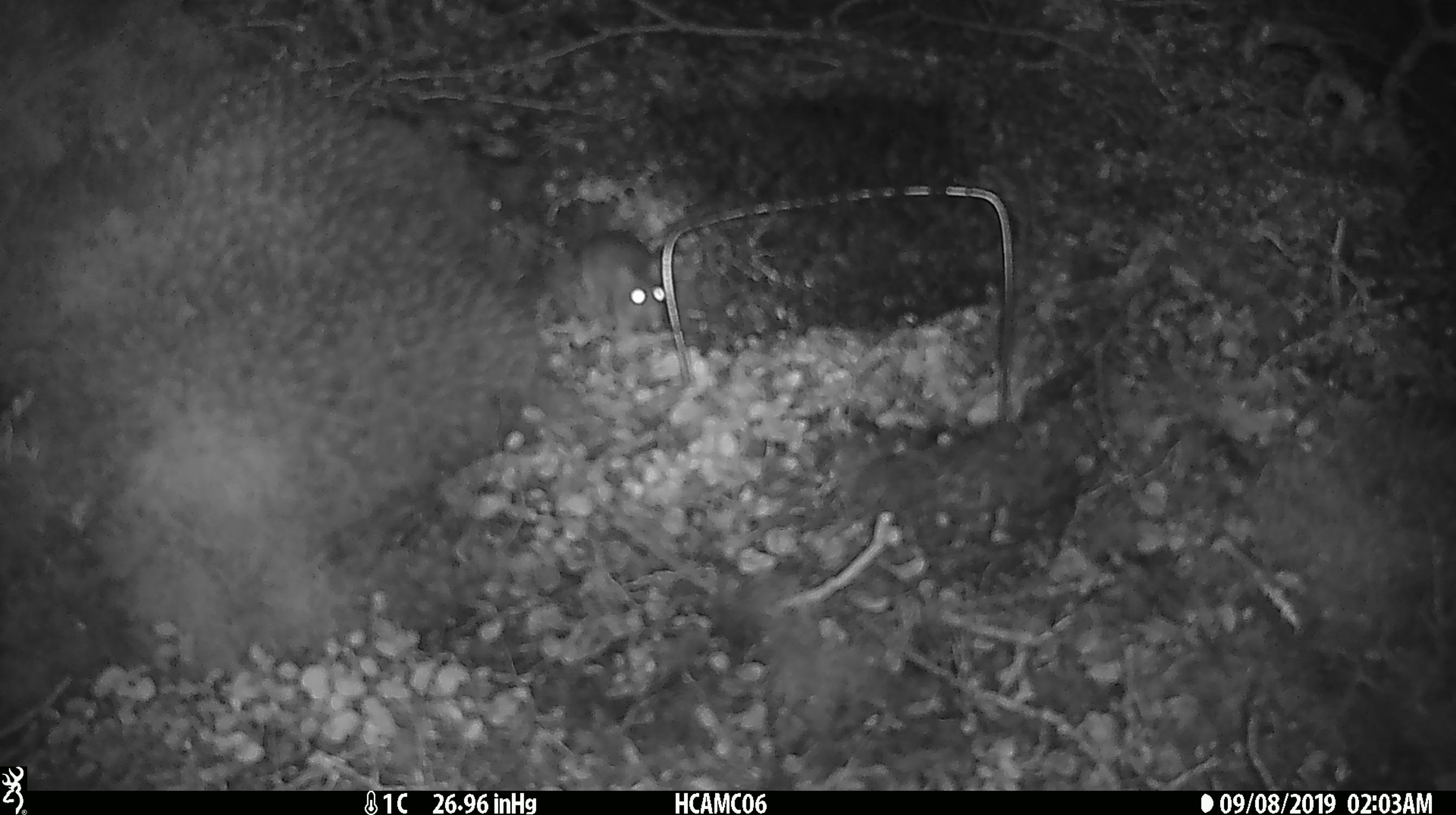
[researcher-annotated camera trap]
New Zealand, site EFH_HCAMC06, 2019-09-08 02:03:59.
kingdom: Animalia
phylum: Chordata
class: Mammalia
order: Rodentia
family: Muridae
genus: Mus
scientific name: Mus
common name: mouse